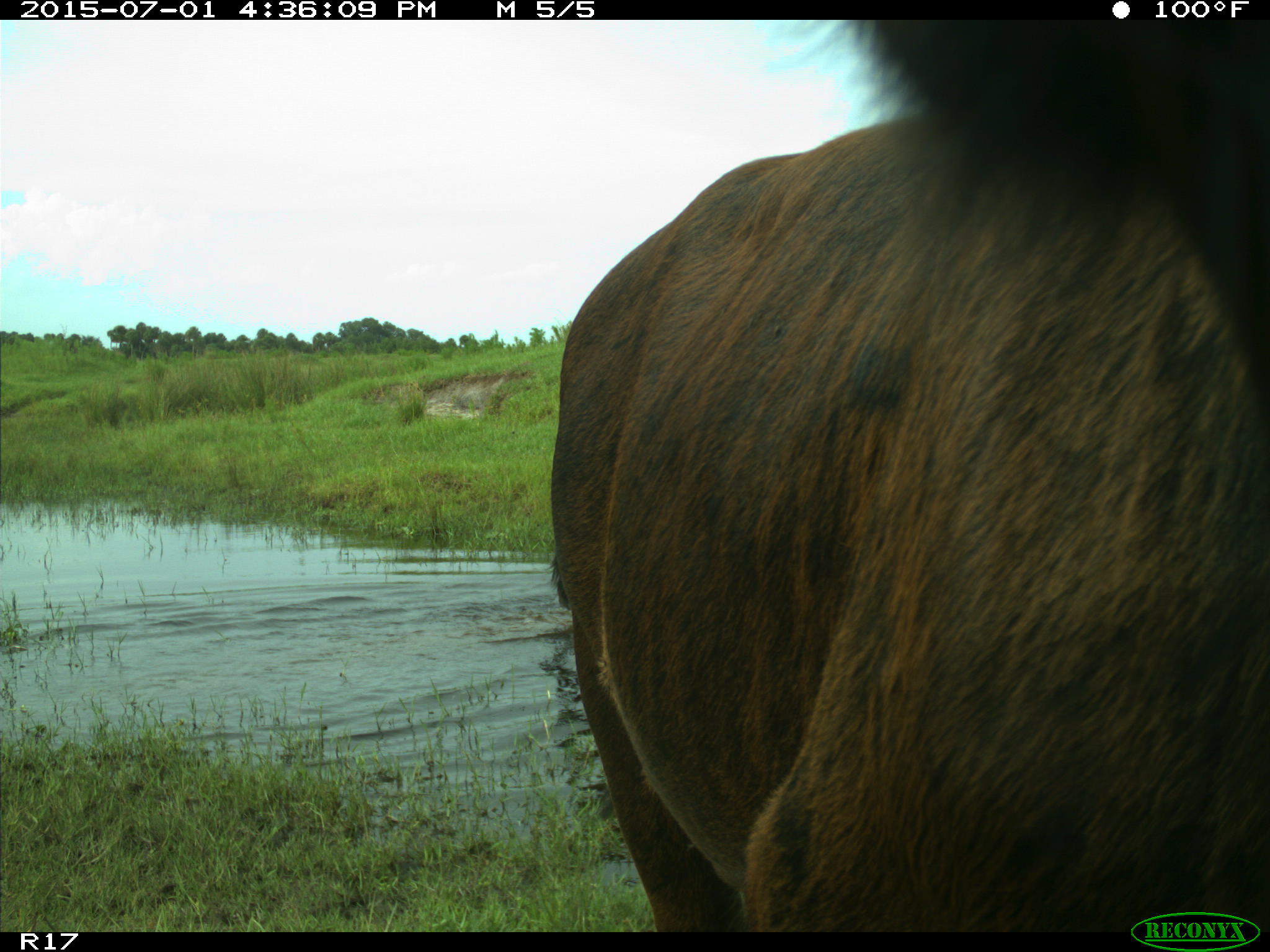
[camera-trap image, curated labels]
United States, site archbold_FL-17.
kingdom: Animalia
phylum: Chordata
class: Mammalia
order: Artiodactyla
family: Bovidae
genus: Bos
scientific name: Bos taurus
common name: domestic cow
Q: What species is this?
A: Bos taurus (domestic cow).